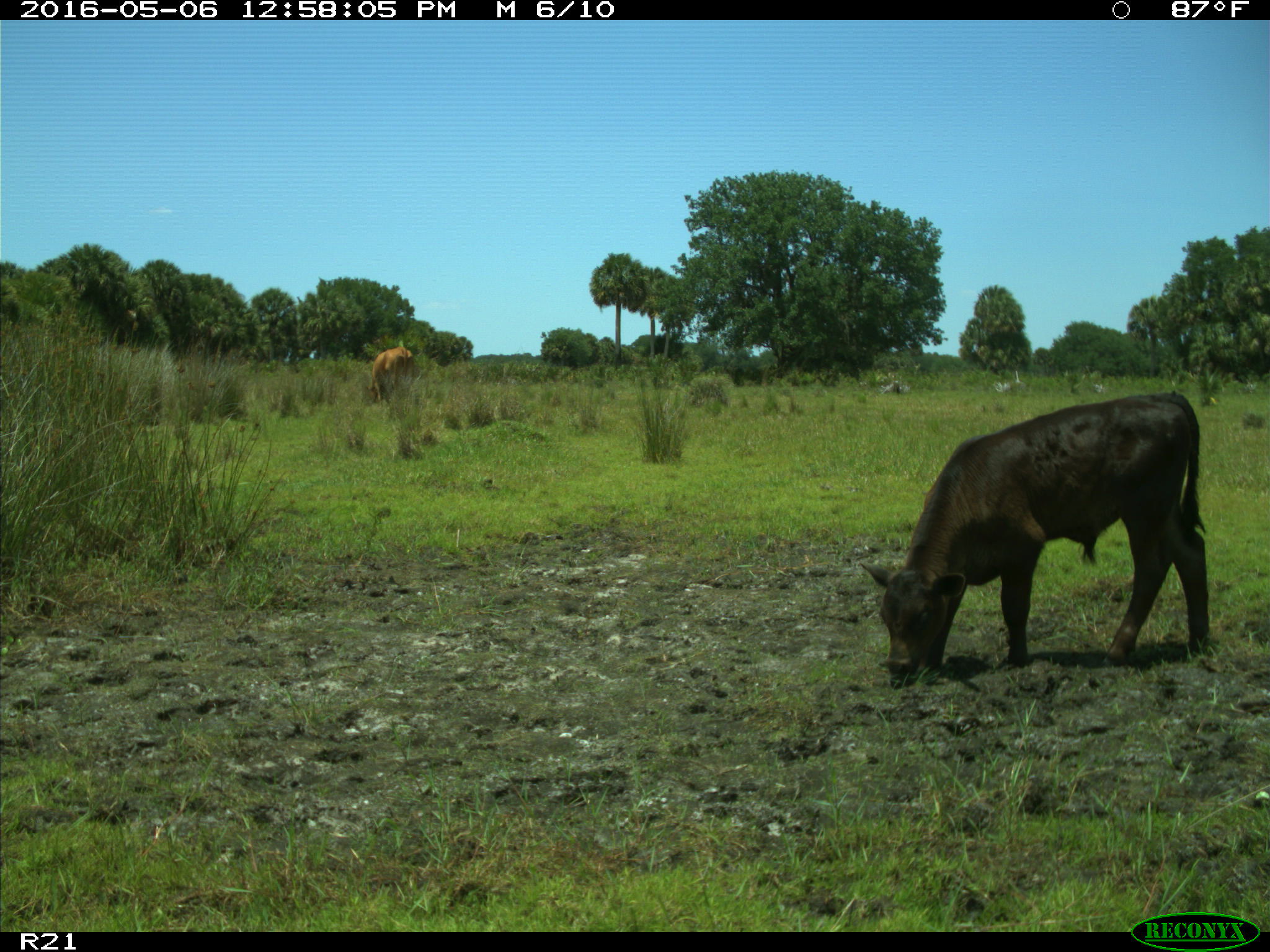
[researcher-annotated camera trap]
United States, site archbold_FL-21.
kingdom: Animalia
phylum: Chordata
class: Mammalia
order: Artiodactyla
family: Bovidae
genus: Bos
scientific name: Bos taurus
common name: domestic cow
Bos taurus (domestic cow).